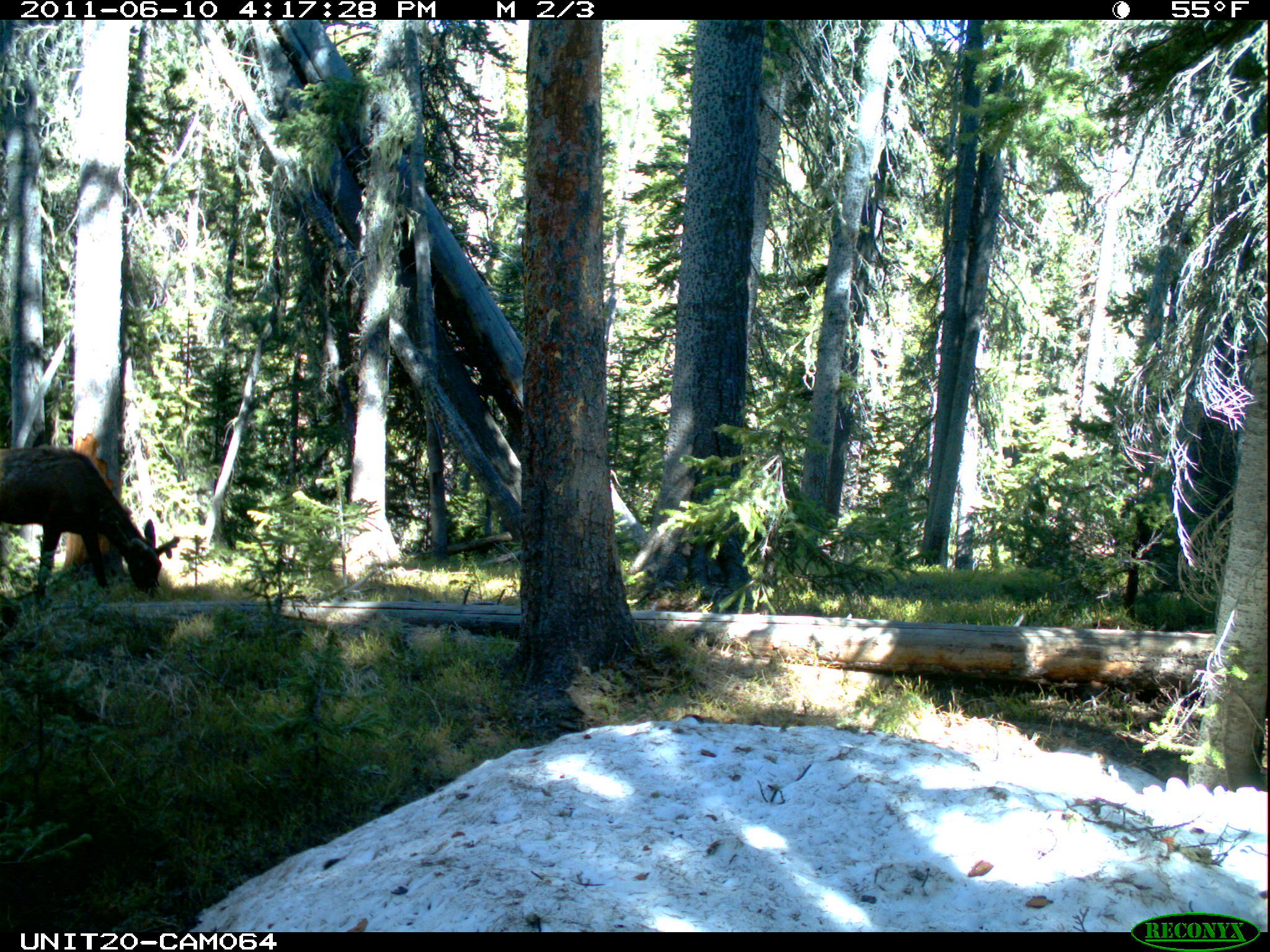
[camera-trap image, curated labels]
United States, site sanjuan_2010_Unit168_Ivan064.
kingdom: Animalia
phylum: Chordata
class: Mammalia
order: Artiodactyla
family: Cervidae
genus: Cervus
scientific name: Cervus elaphus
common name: red deer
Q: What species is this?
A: Cervus elaphus (red deer).